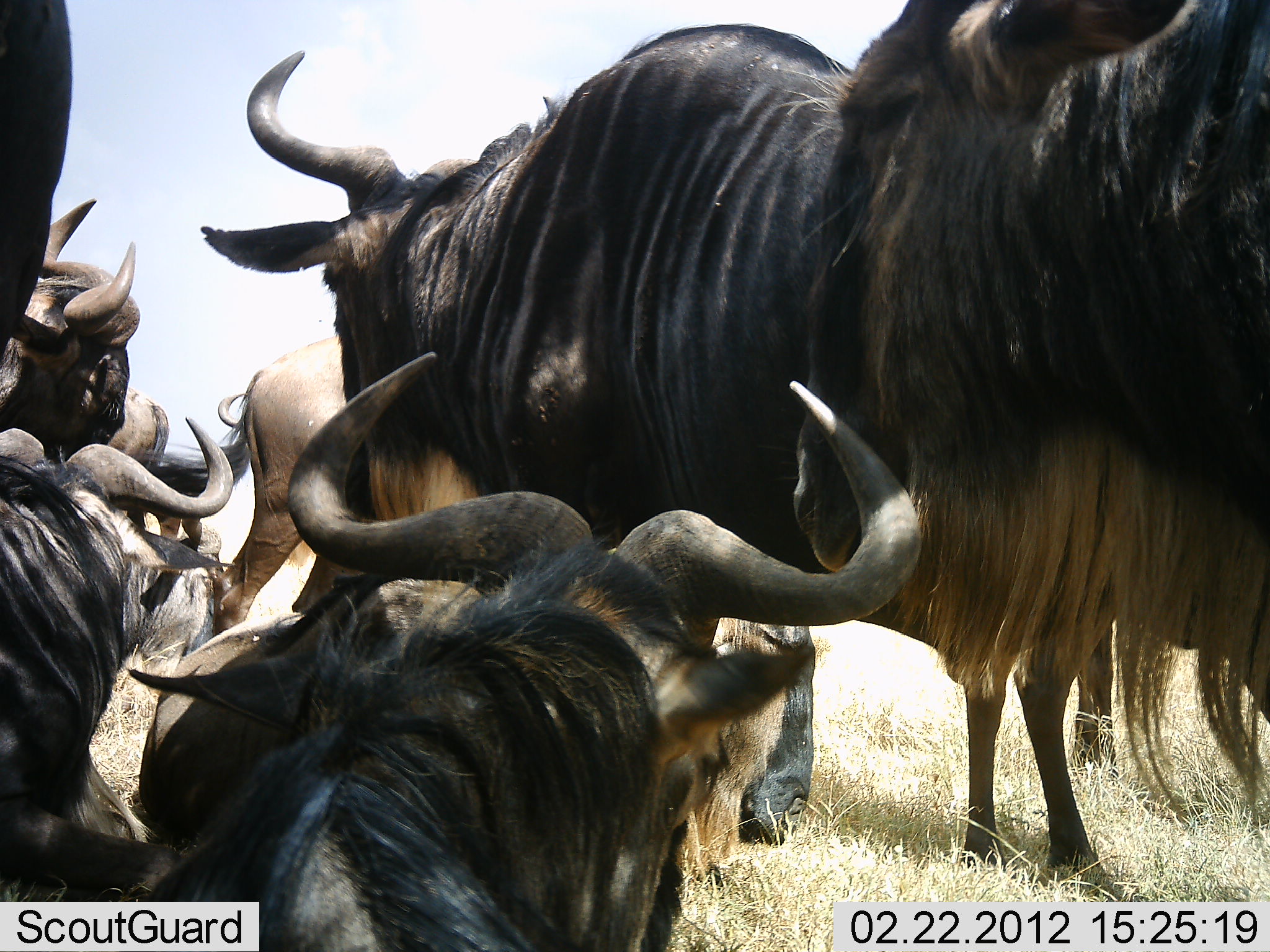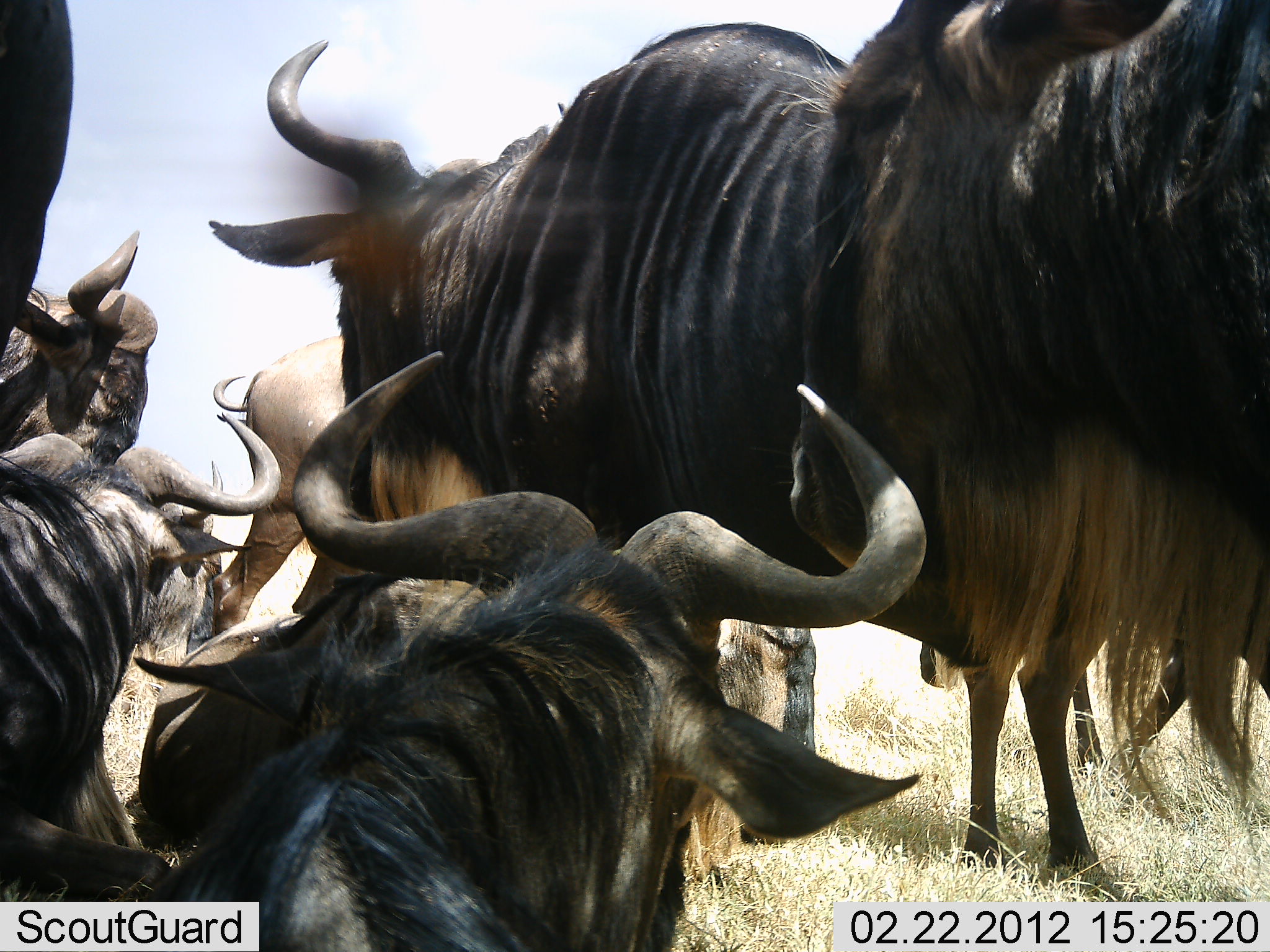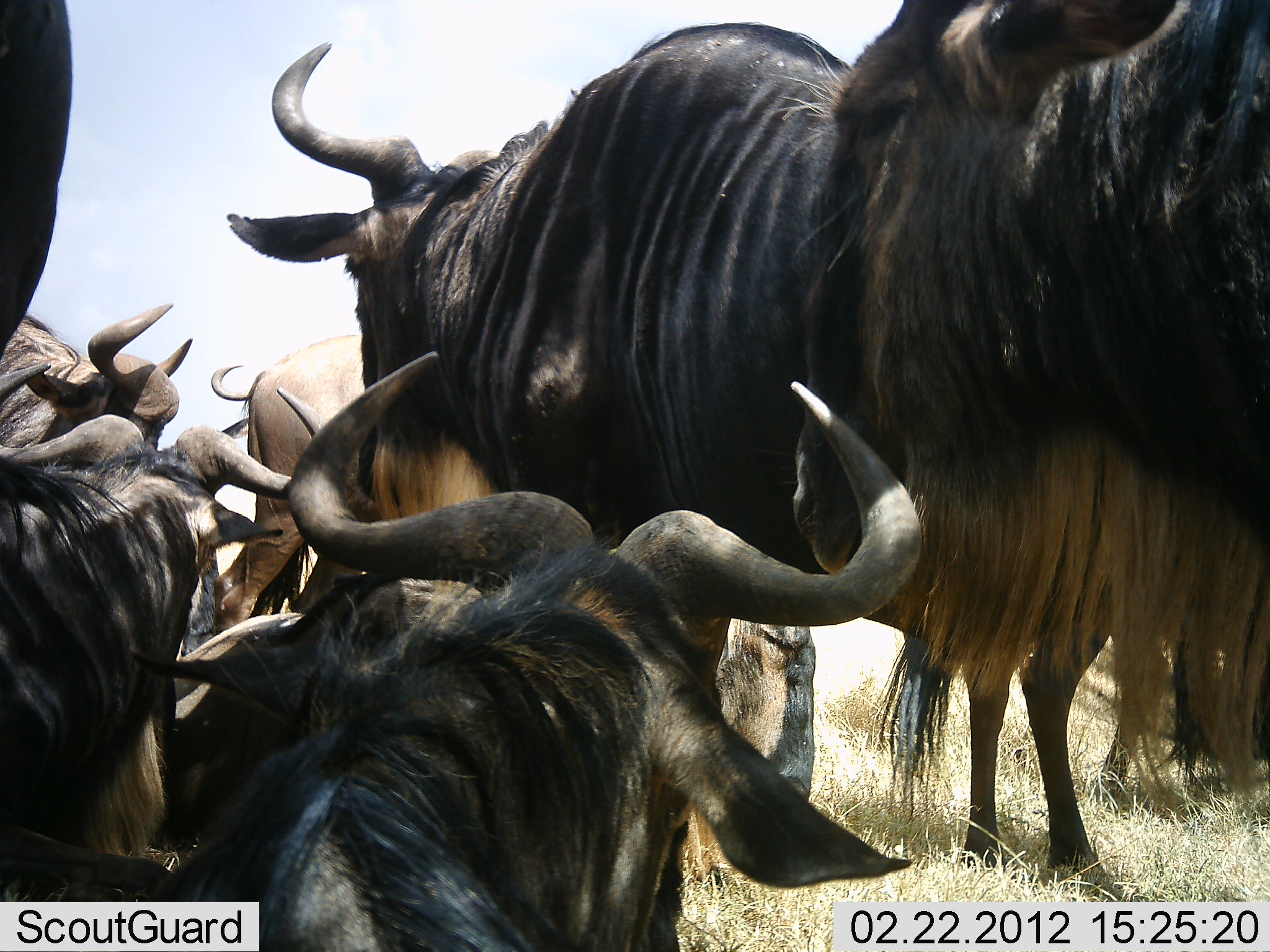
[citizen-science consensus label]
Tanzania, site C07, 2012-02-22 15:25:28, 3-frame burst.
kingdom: Animalia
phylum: Chordata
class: Mammalia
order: Artiodactyla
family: Bovidae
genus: Connochaetes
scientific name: Connochaetes taurinus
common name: blue wildebeest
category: wildebeest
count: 8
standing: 95%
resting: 95%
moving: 10%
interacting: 15%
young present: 5%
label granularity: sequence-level